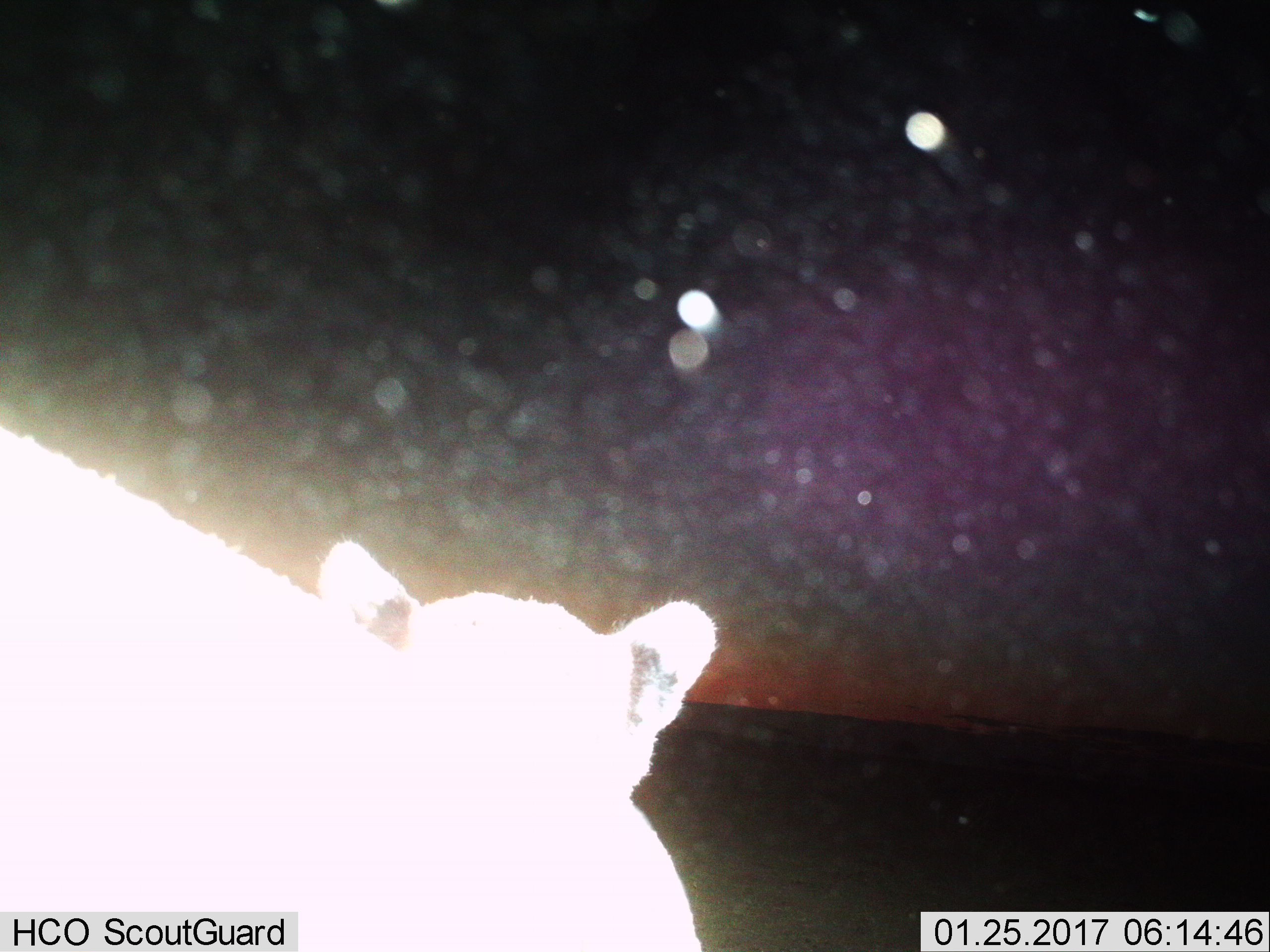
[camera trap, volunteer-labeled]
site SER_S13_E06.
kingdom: Animalia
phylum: Chordata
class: Mammalia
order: Carnivora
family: Felidae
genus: Panthera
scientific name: Panthera leo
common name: lion female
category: lionfemale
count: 1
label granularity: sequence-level